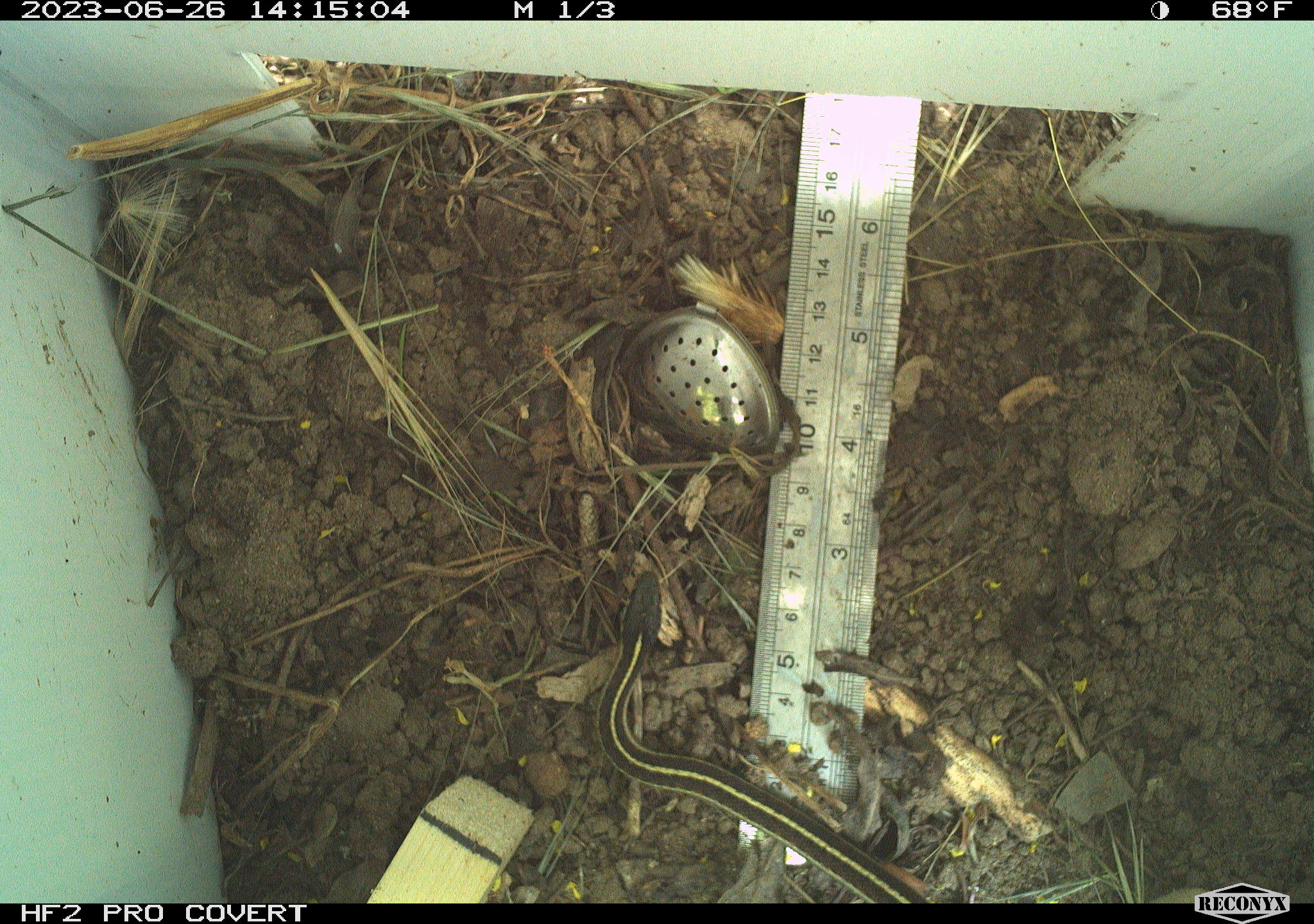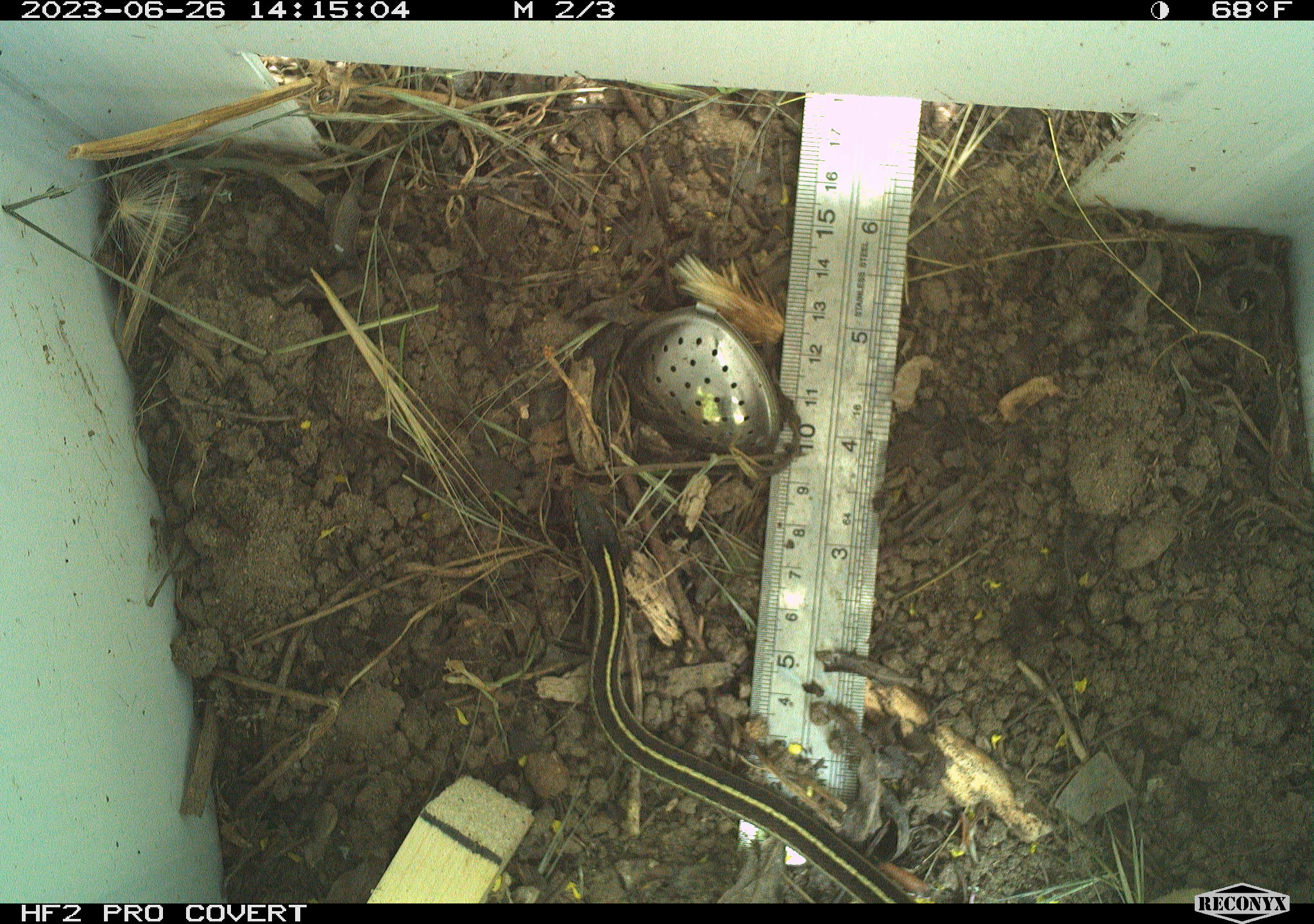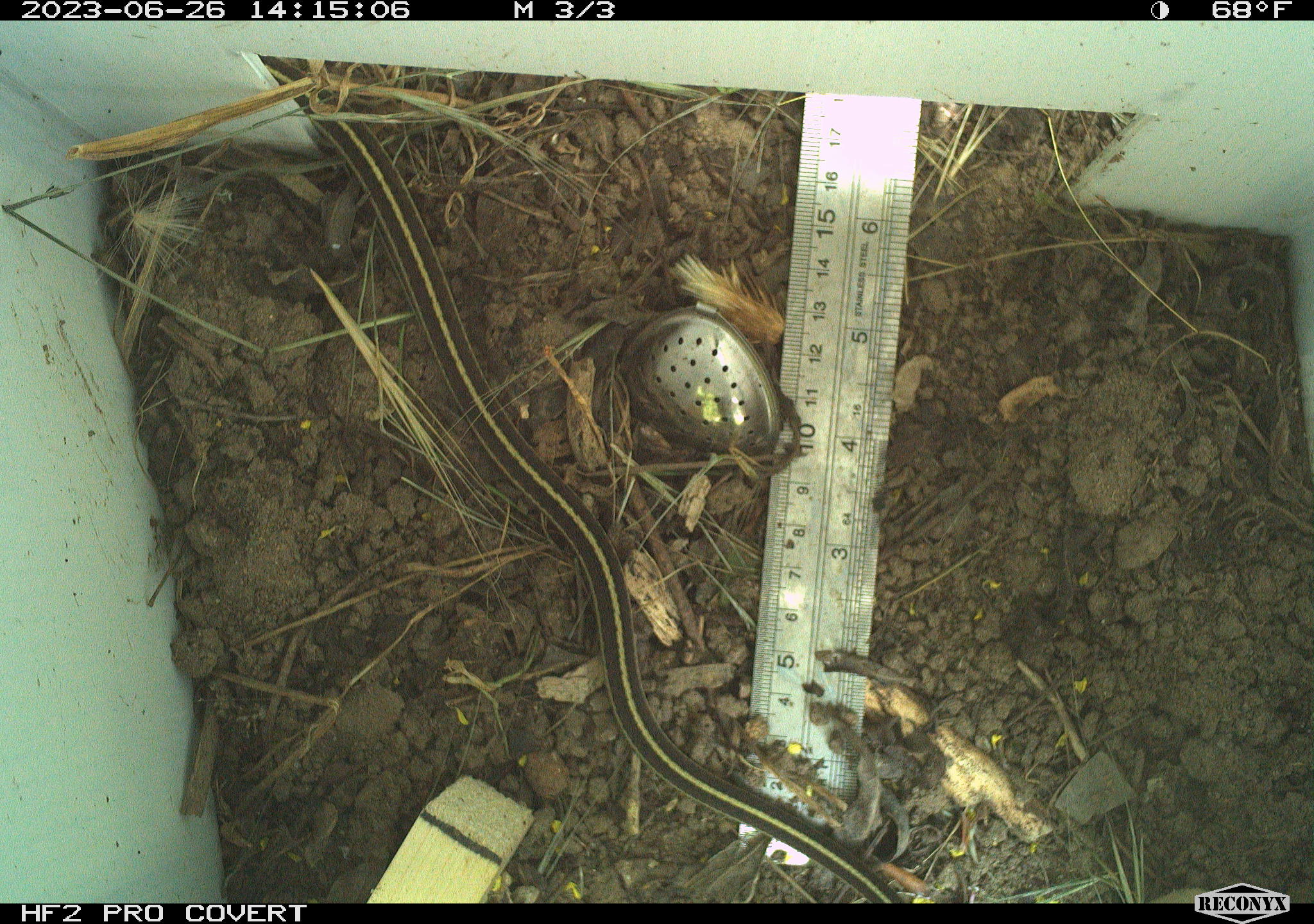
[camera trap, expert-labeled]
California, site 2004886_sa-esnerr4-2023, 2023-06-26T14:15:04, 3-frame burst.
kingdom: Animalia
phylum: Chordata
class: Reptilia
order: Squamata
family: Colubridae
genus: Thamnophis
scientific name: Thamnophis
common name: american gartersnakes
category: thamnophis species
Thamnophis species (american gartersnakes) (Thamnophis).